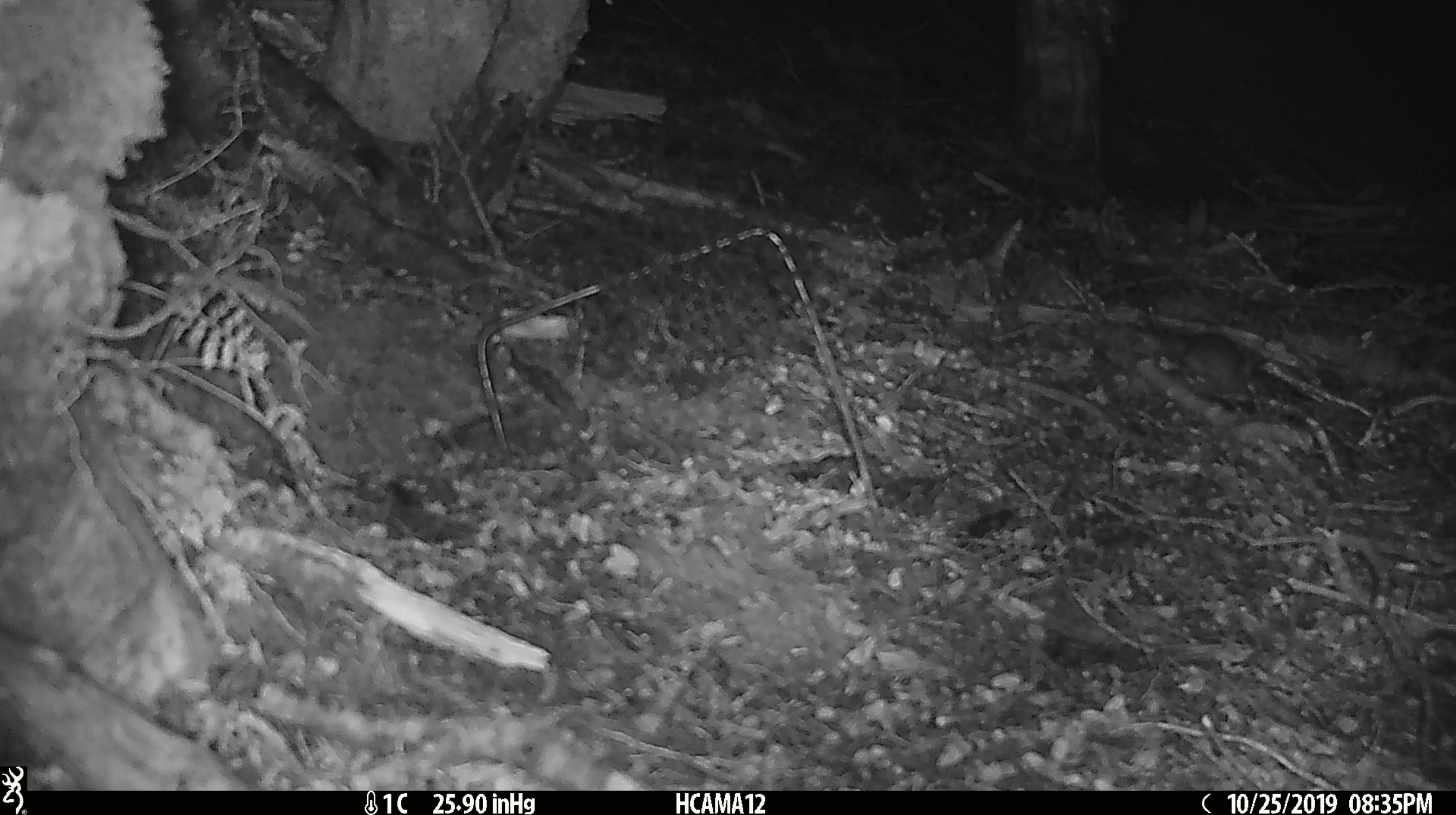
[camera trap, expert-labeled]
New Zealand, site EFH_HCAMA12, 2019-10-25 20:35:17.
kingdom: Animalia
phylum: Chordata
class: Mammalia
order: Rodentia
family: Muridae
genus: Mus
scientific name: Mus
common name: mouse